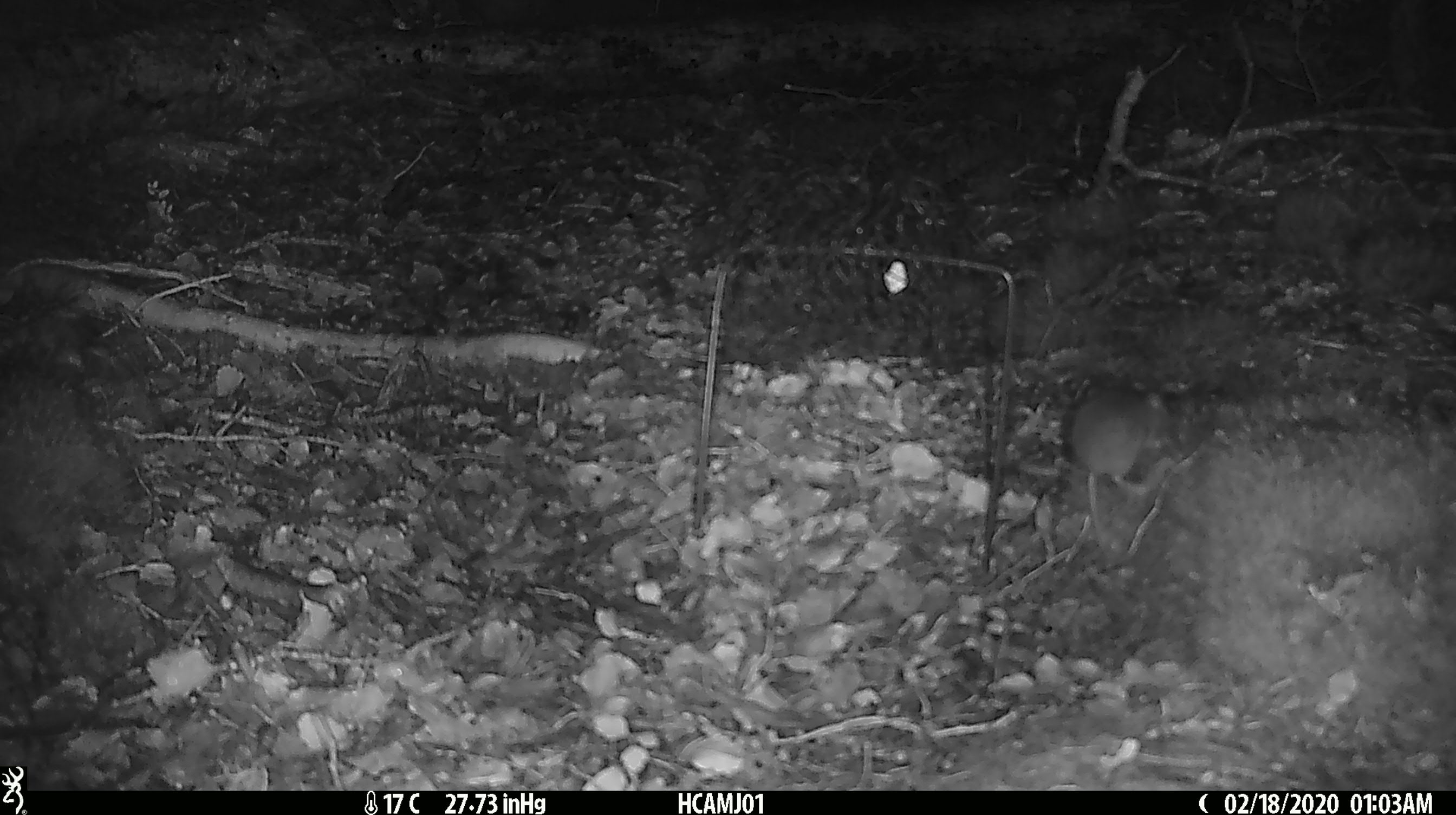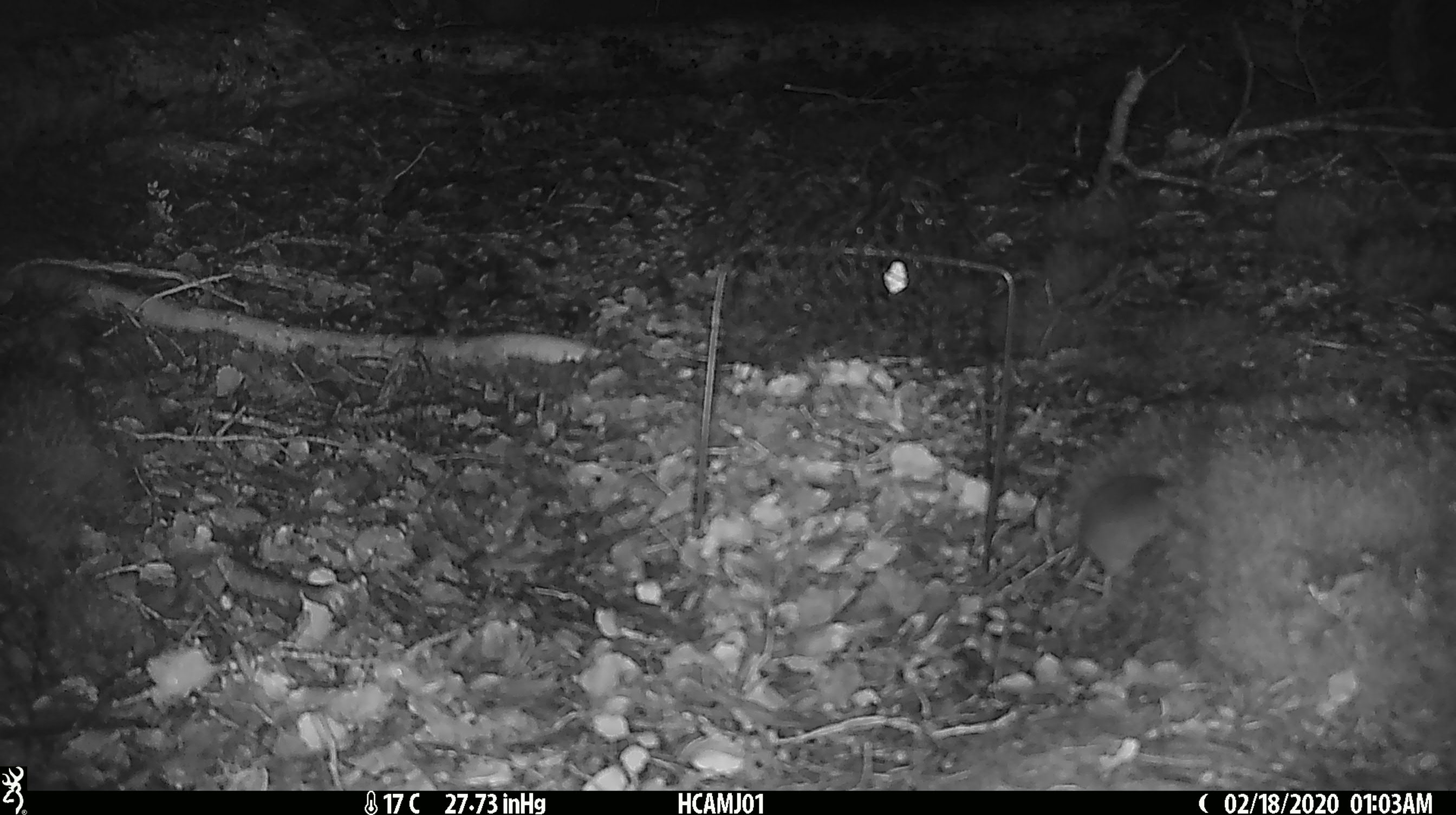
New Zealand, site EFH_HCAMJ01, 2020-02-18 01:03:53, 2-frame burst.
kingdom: Animalia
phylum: Chordata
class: Mammalia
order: Rodentia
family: Muridae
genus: Mus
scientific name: Mus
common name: mouse